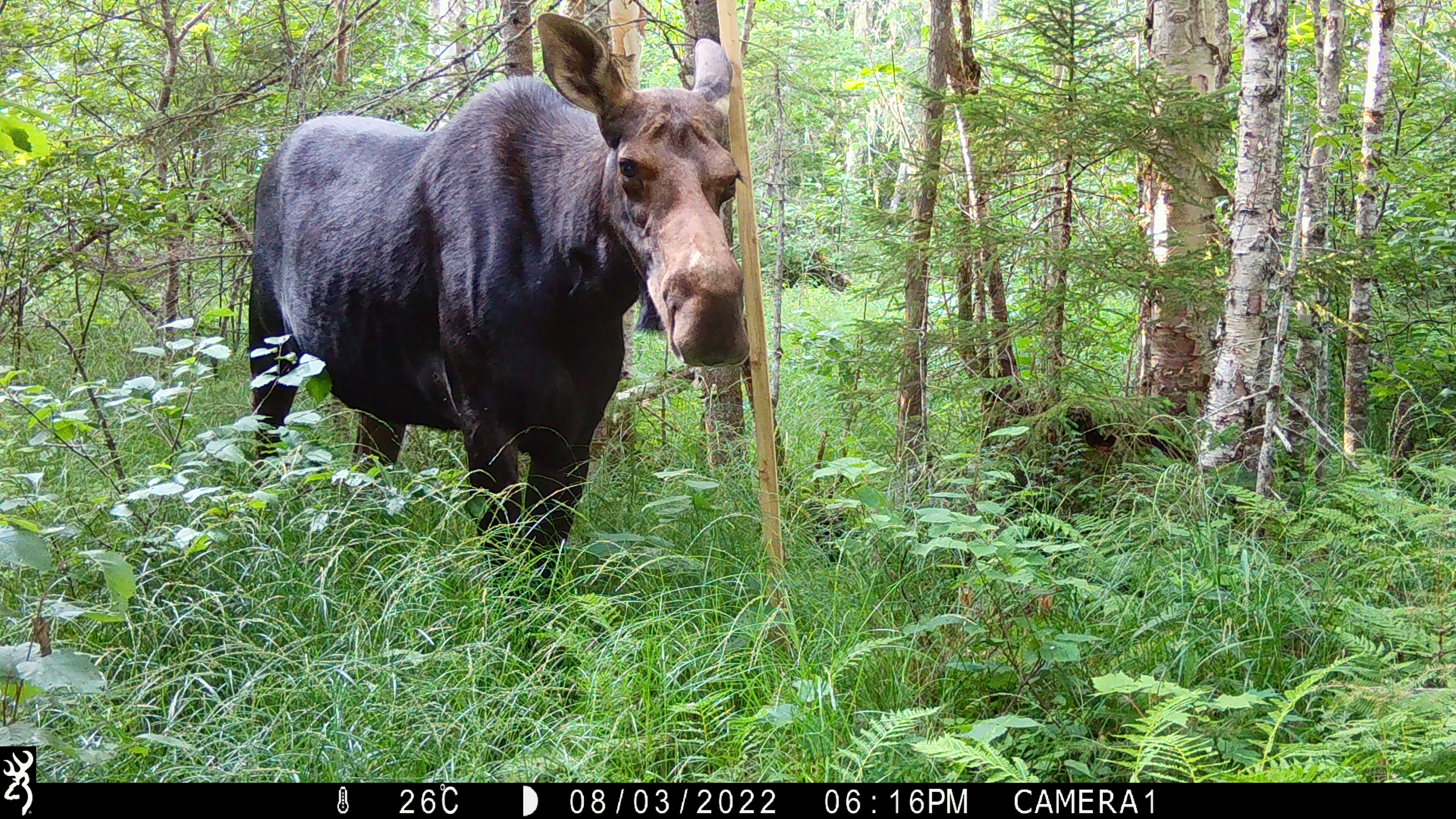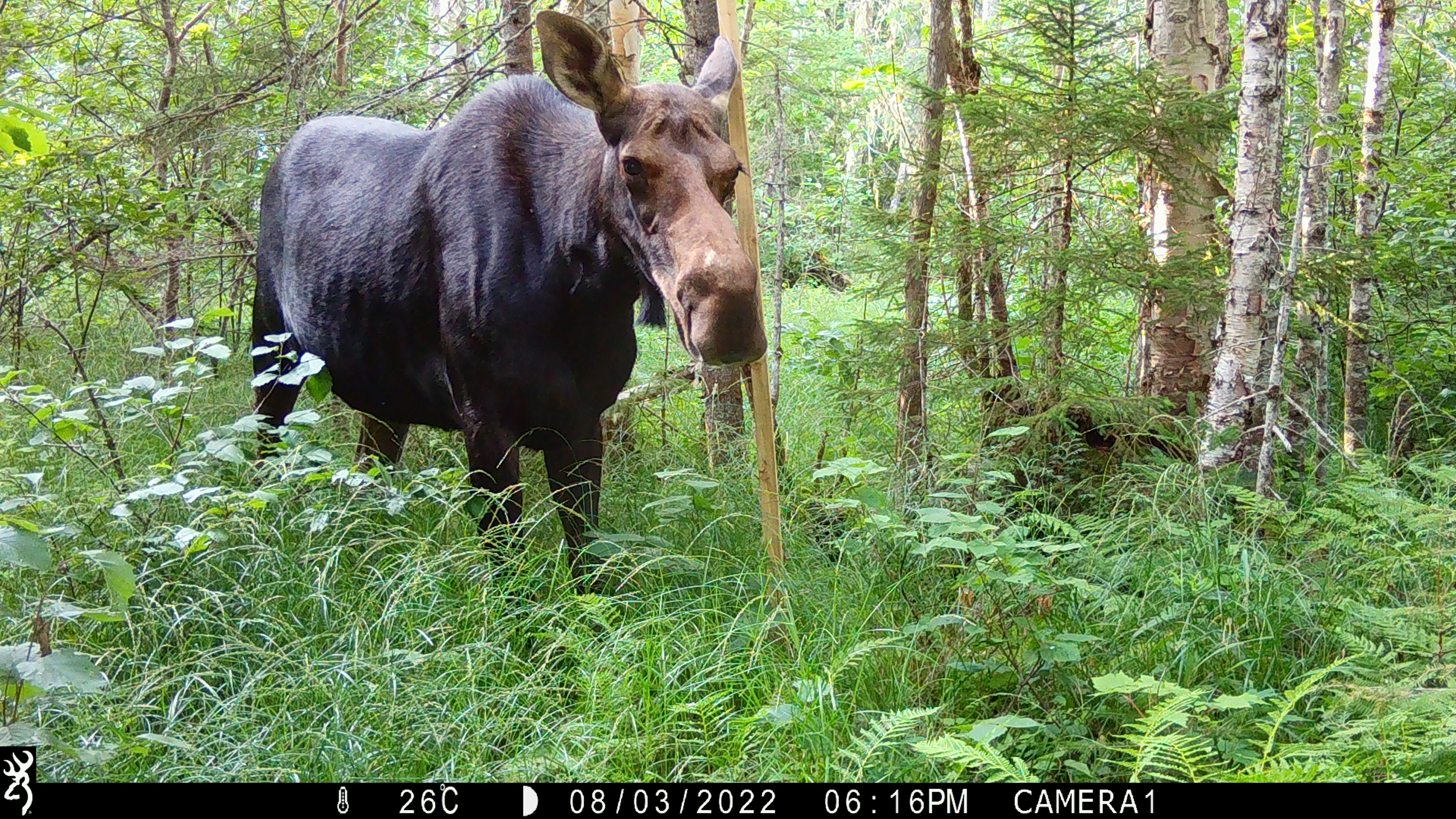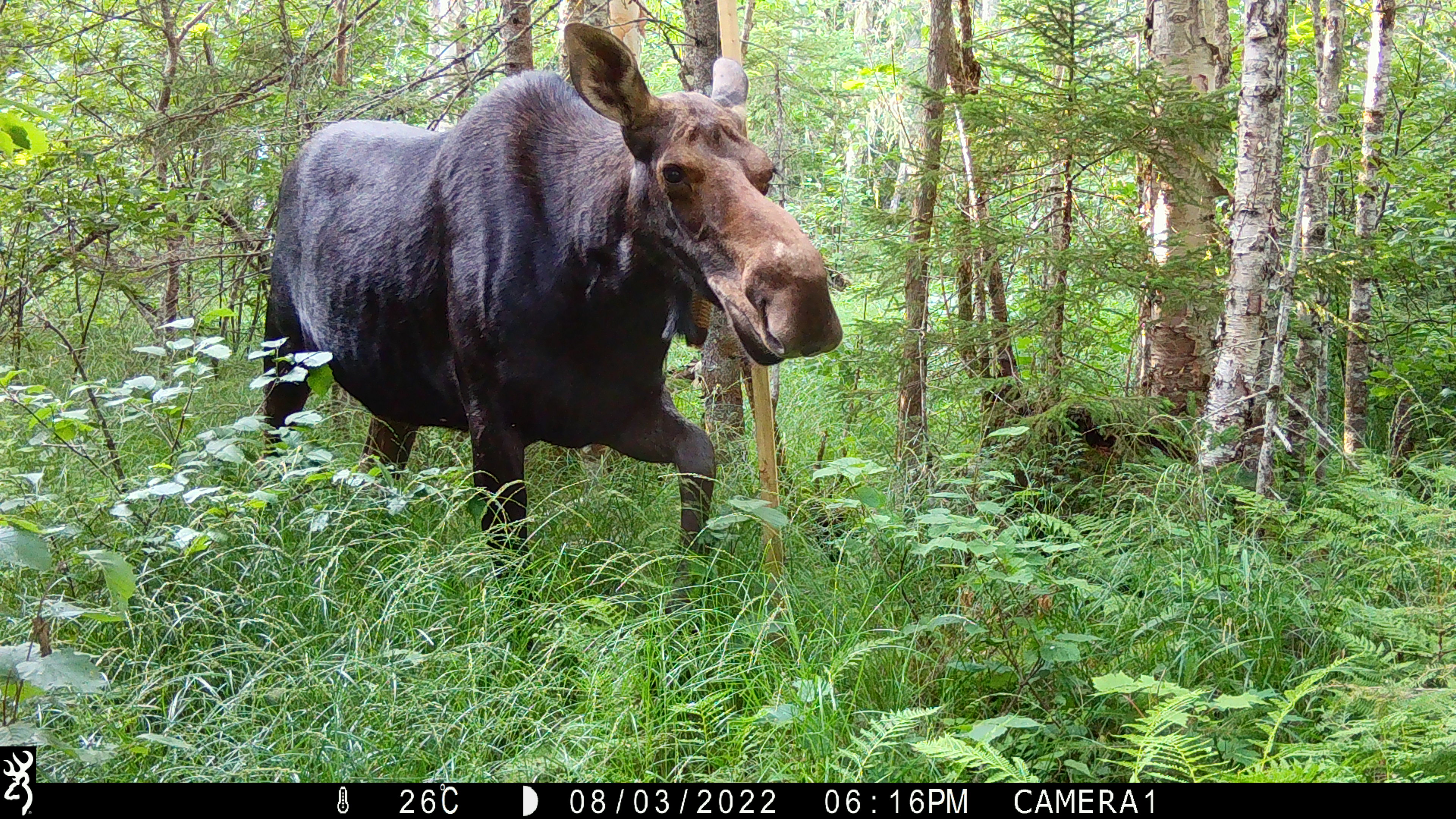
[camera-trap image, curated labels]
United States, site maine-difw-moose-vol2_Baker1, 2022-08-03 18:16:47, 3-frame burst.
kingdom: Animalia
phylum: Chordata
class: Mammalia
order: Artiodactyla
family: Cervidae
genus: Alces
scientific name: Alces alces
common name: moose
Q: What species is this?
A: Moose (Alces alces).